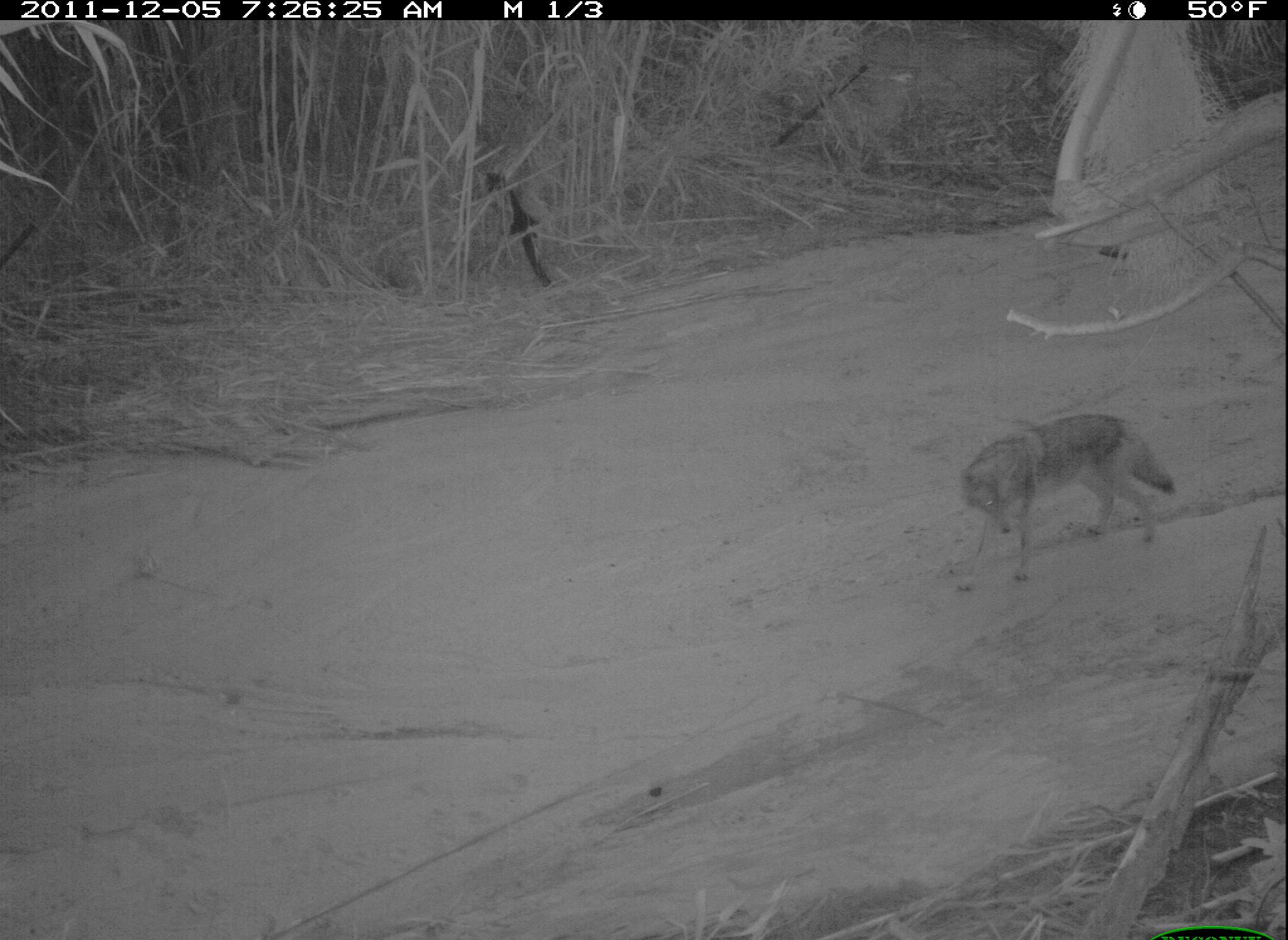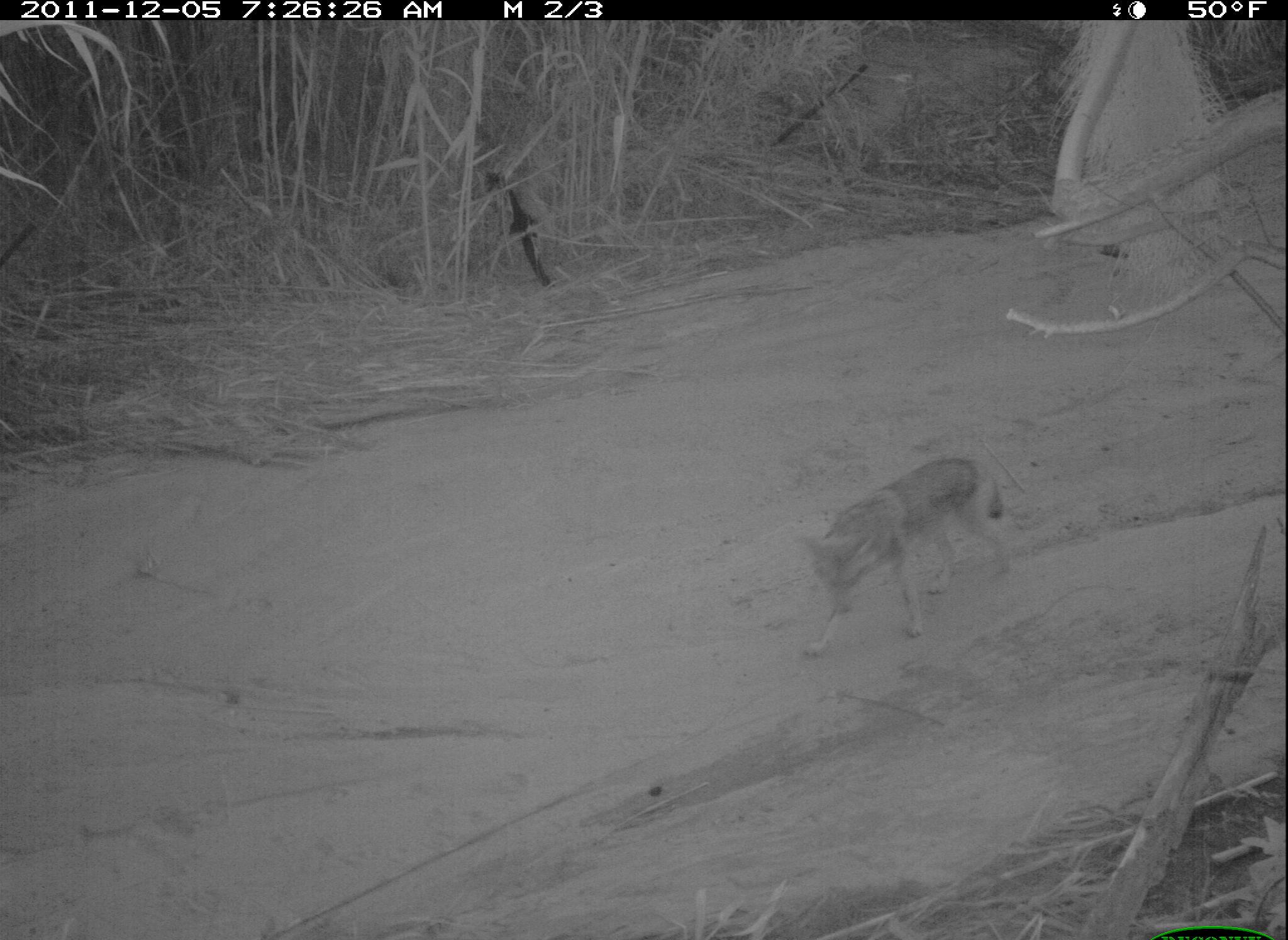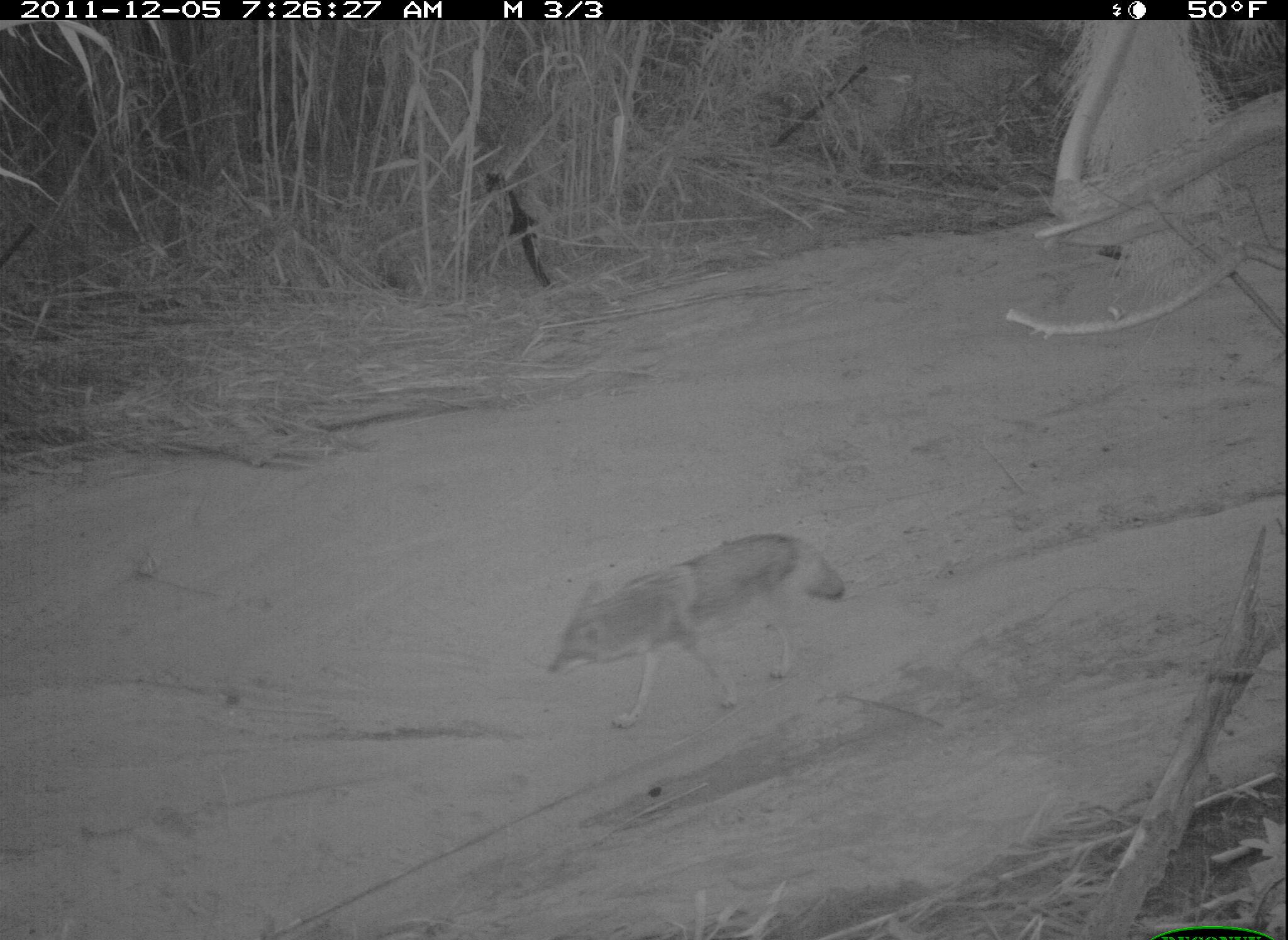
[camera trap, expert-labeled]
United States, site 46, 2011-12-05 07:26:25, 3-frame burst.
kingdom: Animalia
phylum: Chordata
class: Mammalia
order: Carnivora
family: Canidae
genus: Canis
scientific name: Canis latrans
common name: coyote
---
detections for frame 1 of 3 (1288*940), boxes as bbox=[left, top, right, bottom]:
coyote: bbox=[948, 404, 1182, 594]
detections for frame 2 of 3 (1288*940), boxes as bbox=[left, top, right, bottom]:
coyote: bbox=[802, 451, 1013, 670]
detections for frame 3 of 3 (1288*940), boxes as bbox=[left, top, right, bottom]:
coyote: bbox=[551, 528, 858, 736]